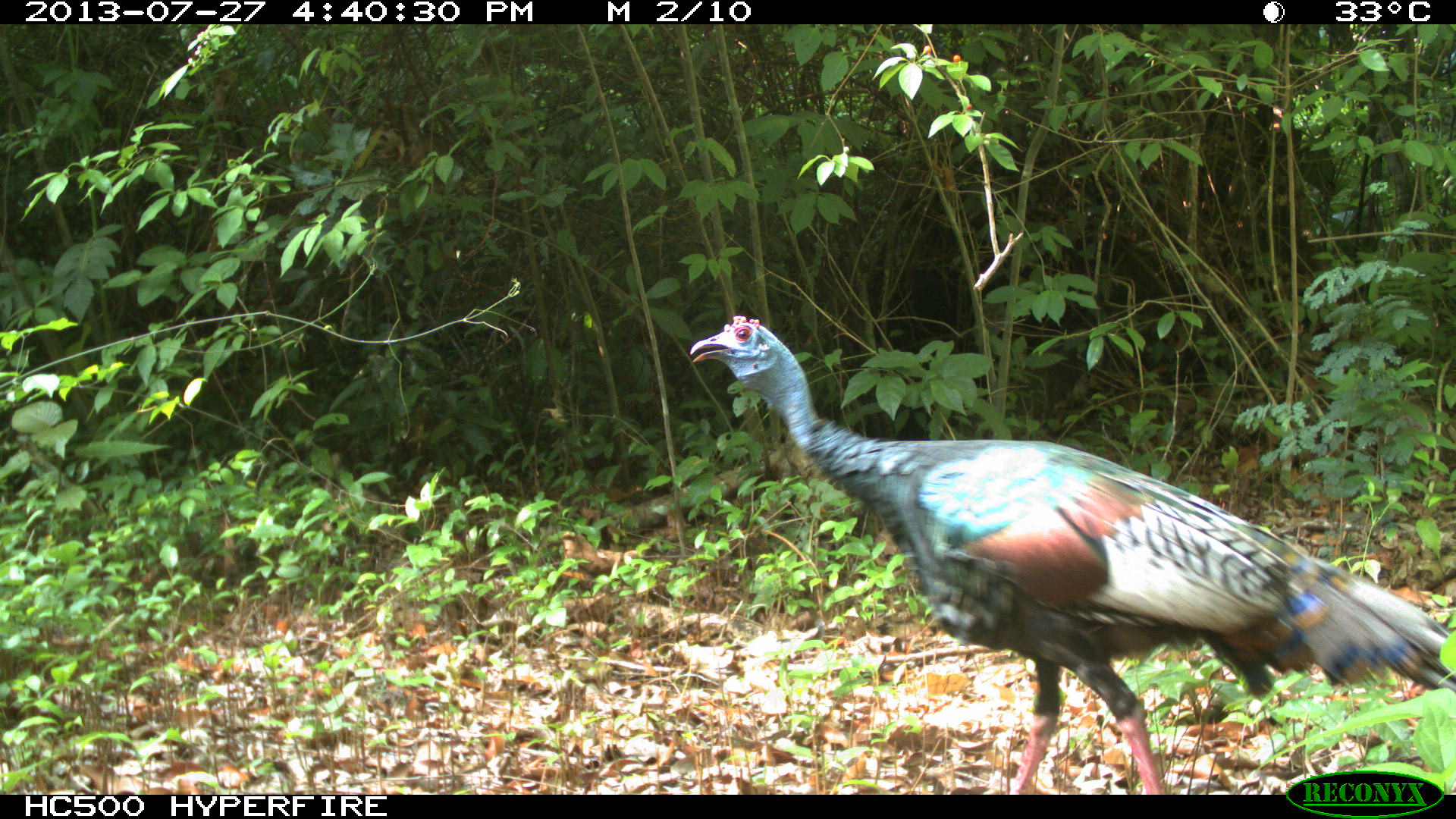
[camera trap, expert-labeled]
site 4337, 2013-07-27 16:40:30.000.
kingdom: Animalia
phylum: Chordata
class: Aves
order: Galliformes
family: Phasianidae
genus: Meleagris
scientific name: Meleagris ocellata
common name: ocellated turkey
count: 2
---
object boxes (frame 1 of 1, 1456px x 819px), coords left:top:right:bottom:
meleagris ocellata: 689:315:1456:794